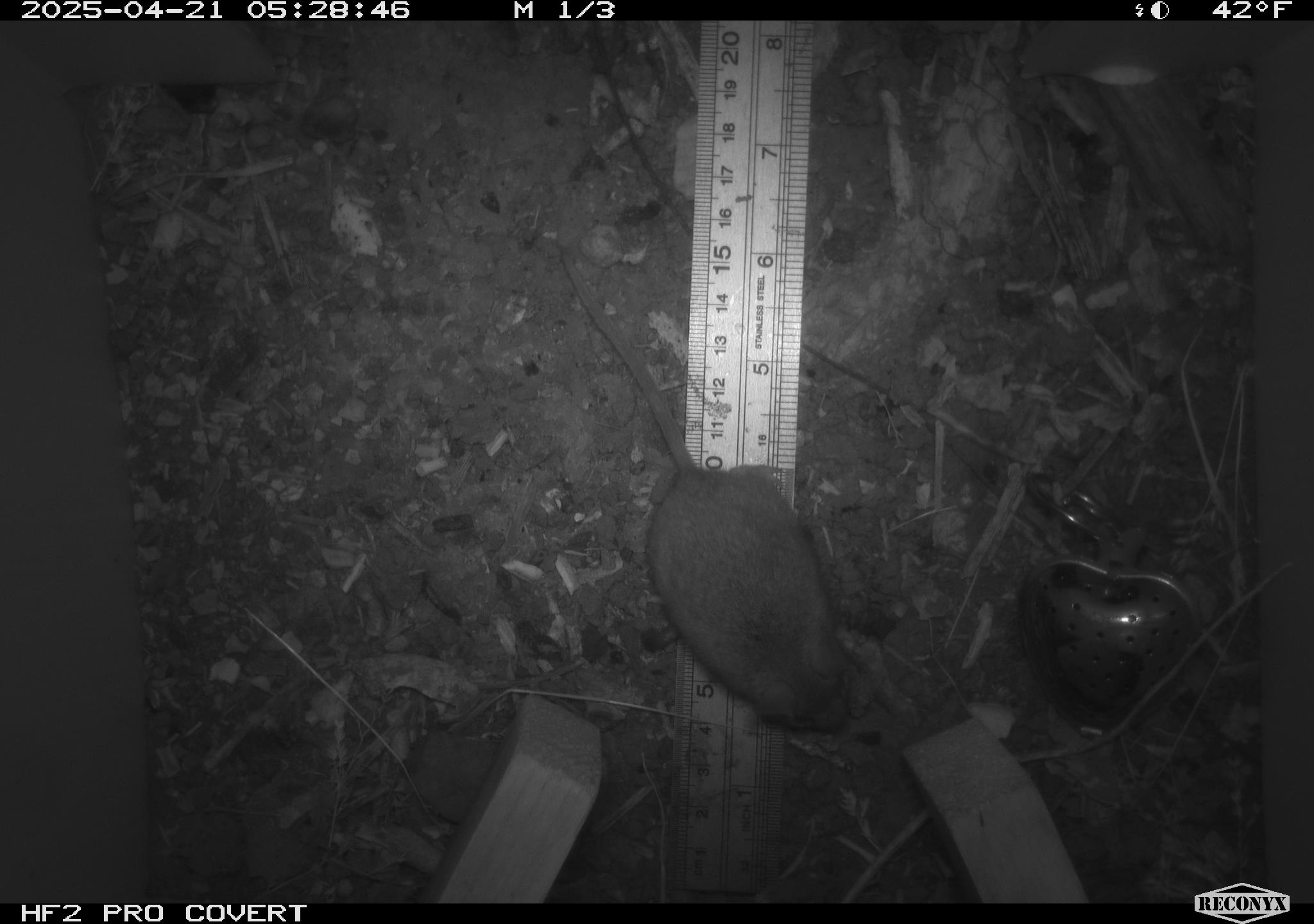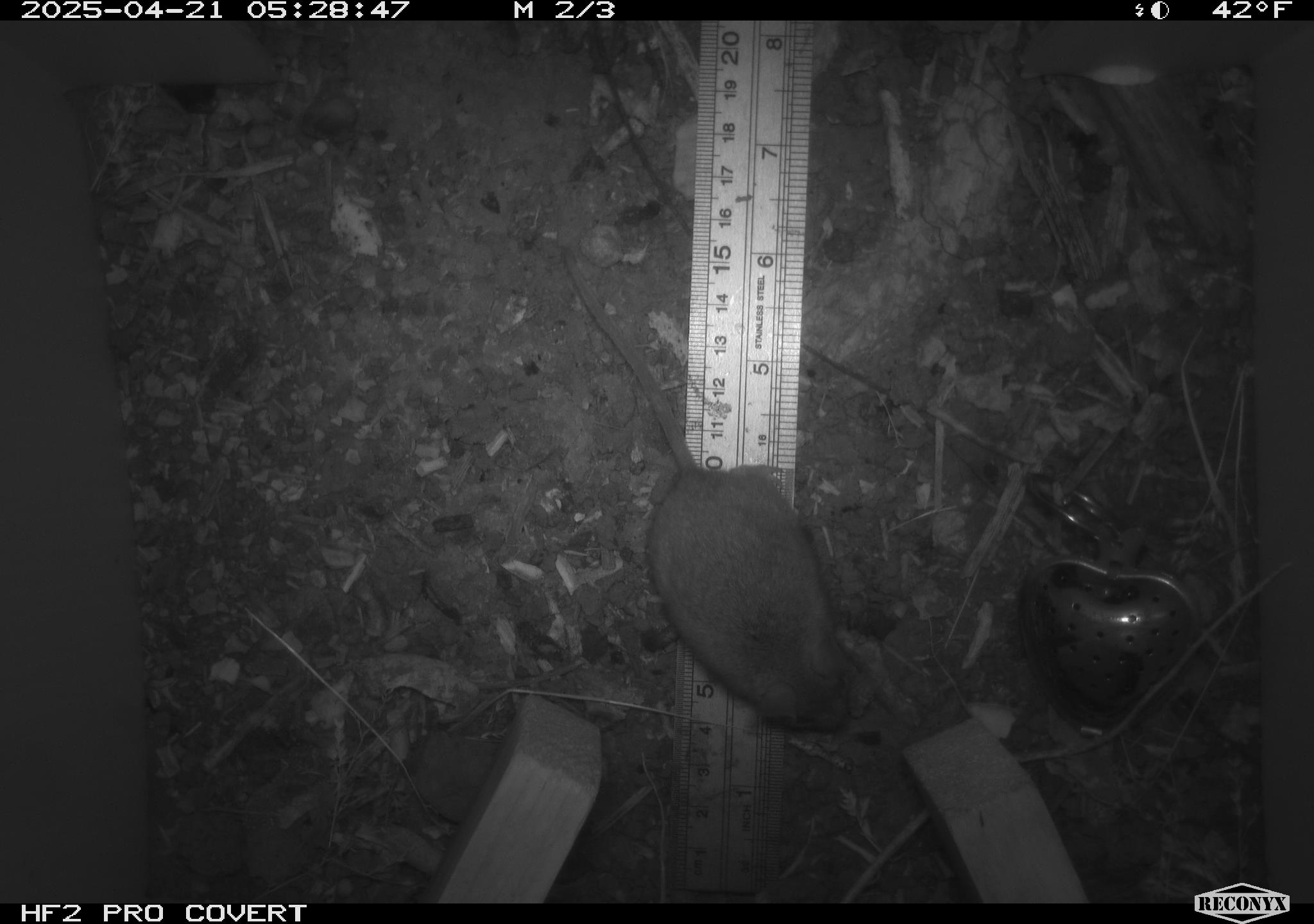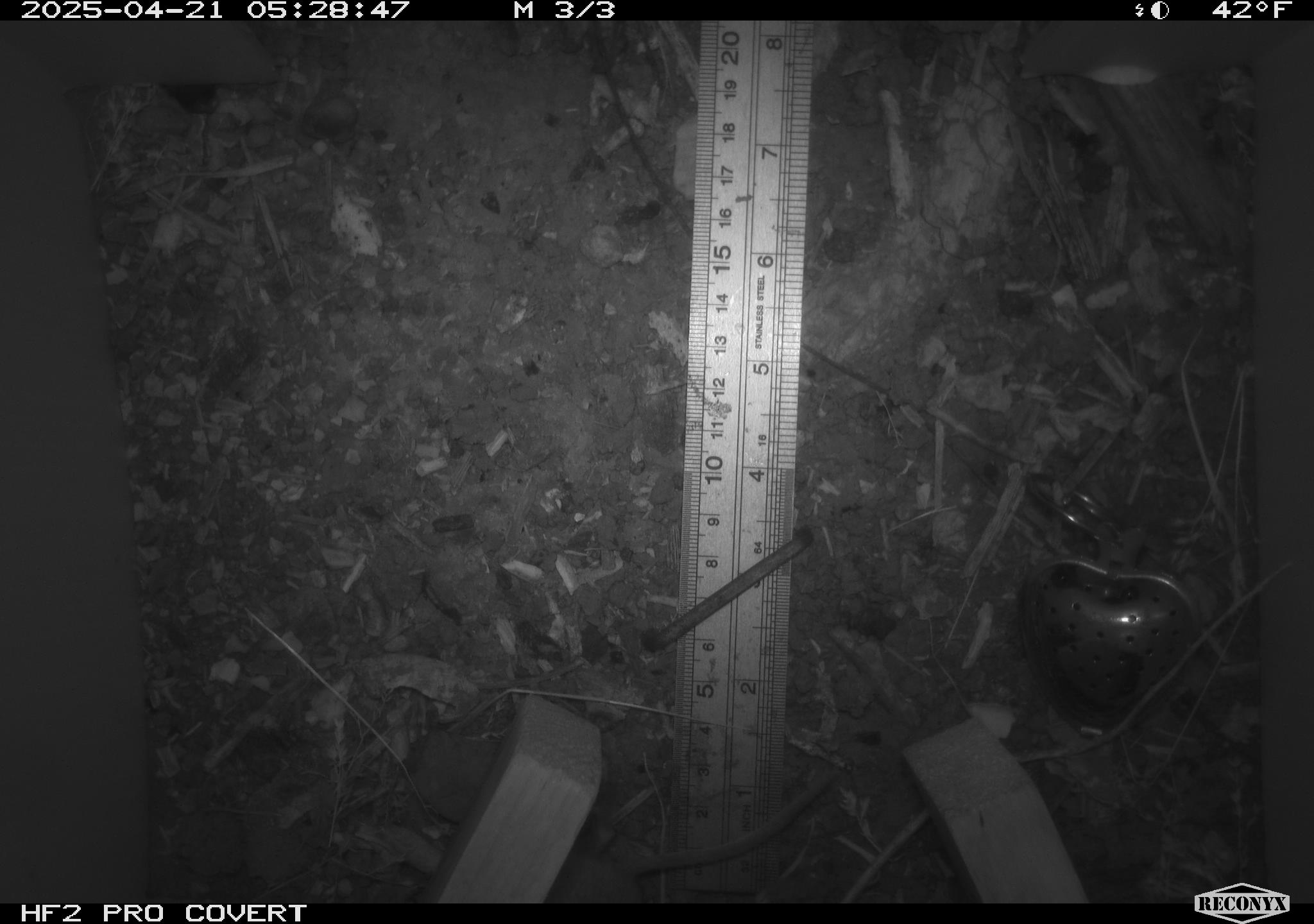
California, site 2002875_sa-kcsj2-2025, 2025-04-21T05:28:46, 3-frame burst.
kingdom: Animalia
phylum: Chordata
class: Mammalia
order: Rodentia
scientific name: Rodentia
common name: rodent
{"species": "rodent (Rodentia)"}